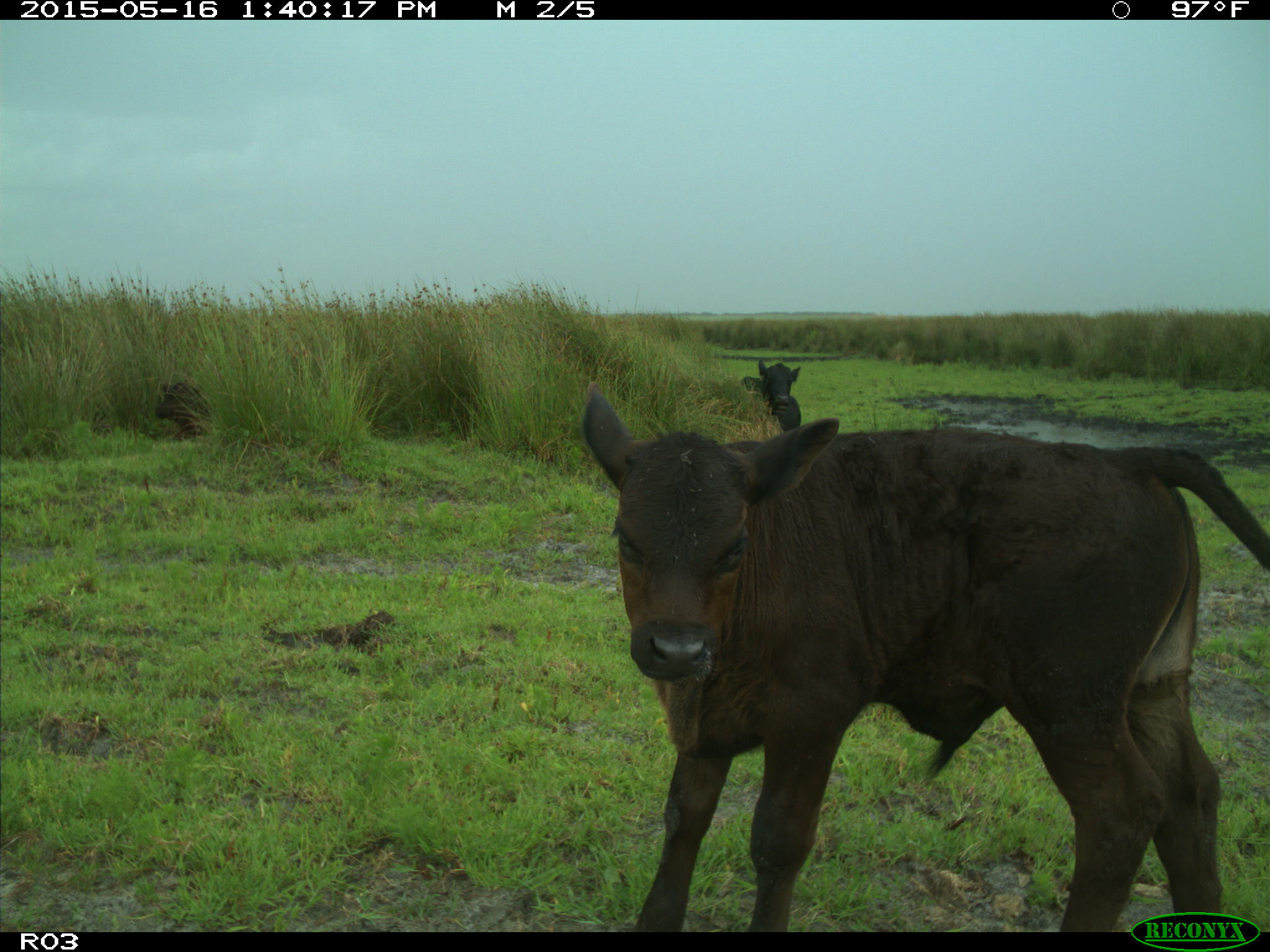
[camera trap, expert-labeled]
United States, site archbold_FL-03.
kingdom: Animalia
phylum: Chordata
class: Mammalia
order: Artiodactyla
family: Bovidae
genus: Bos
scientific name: Bos taurus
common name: domestic cow